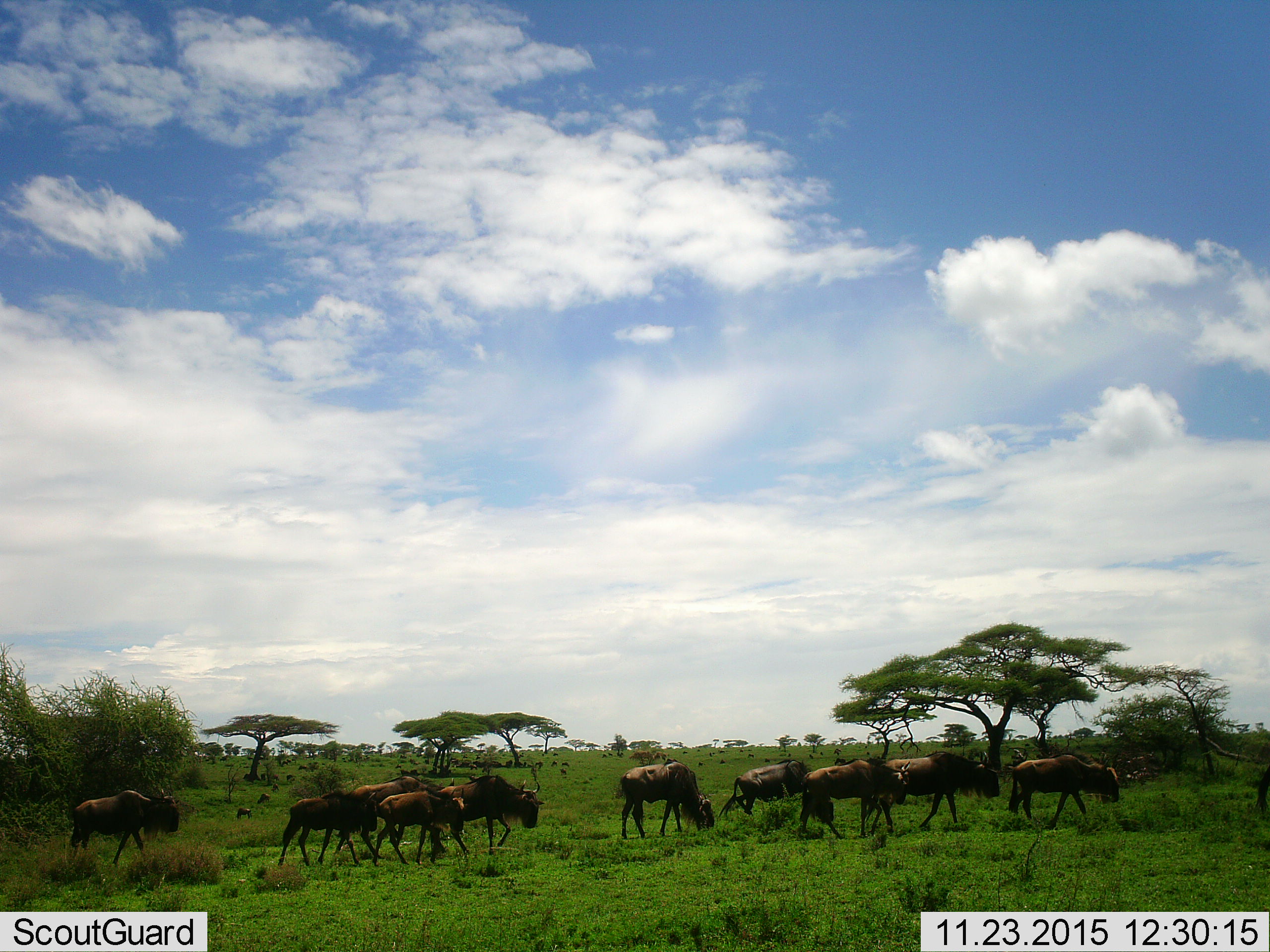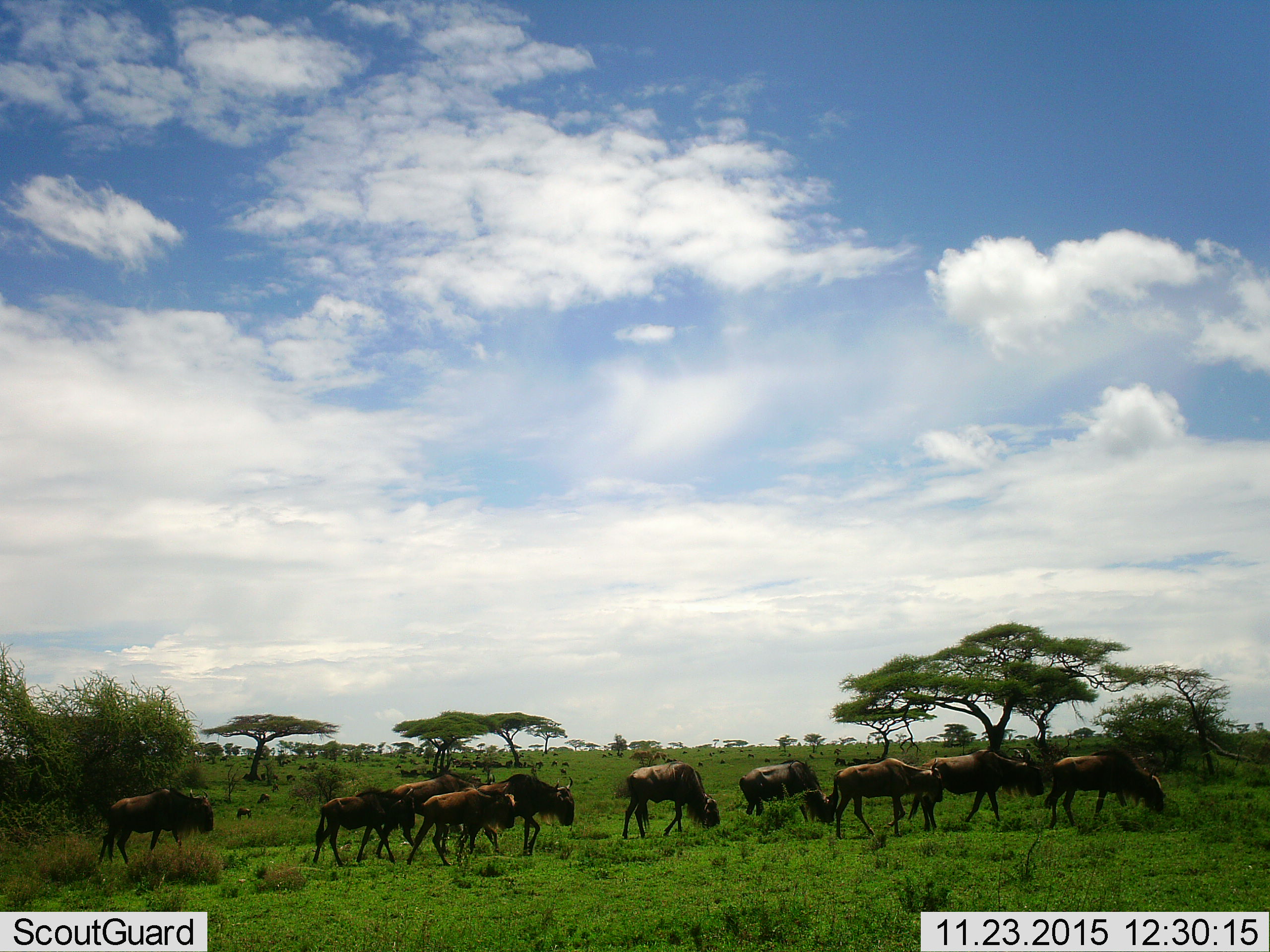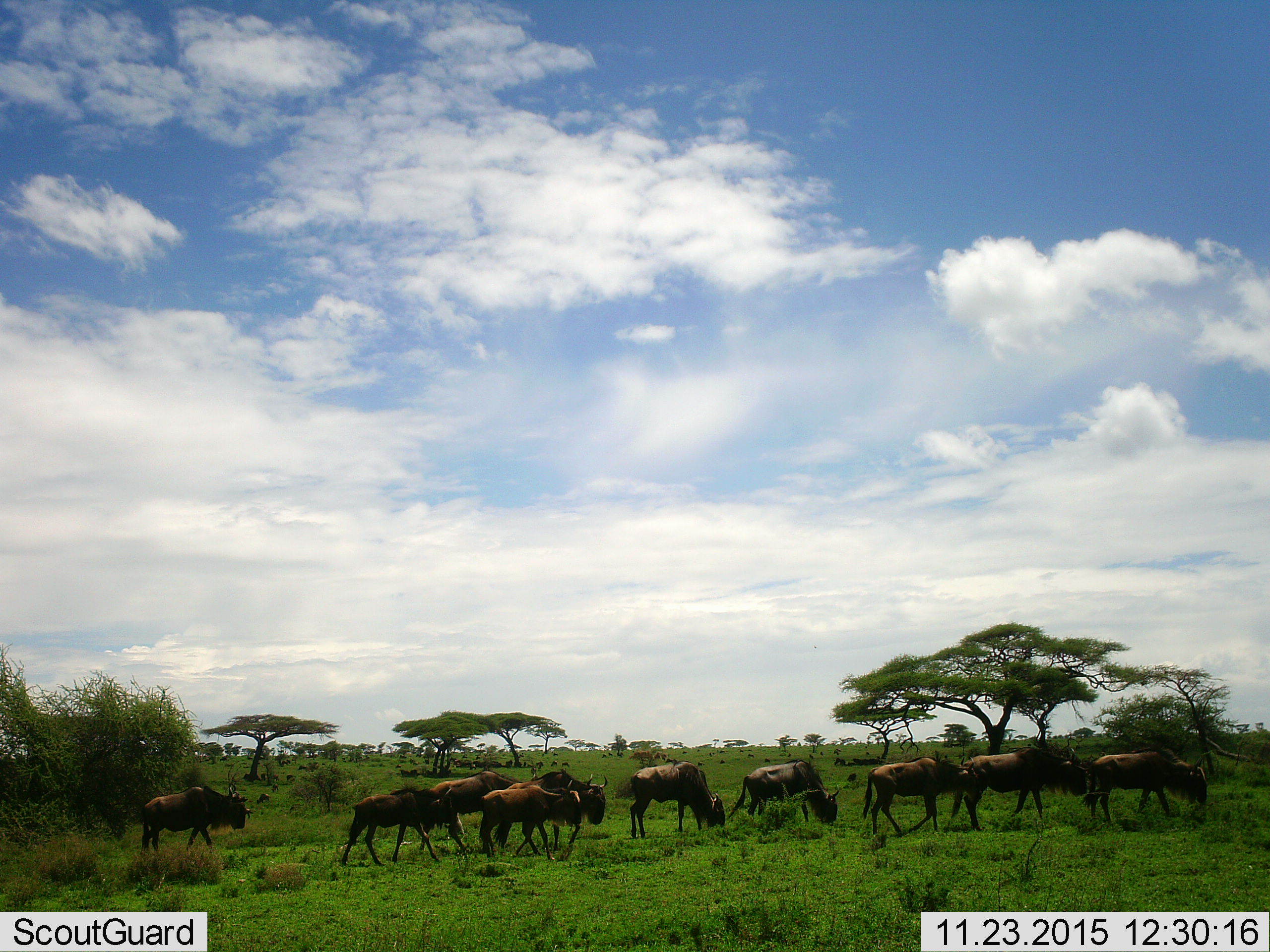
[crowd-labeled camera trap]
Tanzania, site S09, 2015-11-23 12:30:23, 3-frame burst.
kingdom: Animalia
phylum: Chordata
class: Mammalia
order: Artiodactyla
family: Bovidae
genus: Connochaetes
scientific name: Connochaetes taurinus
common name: blue wildebeest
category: wildebeest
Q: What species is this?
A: Wildebeest (blue wildebeest) (Connochaetes taurinus).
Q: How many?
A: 10.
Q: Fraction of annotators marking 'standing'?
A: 50%.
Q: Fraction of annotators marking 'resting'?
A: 20%.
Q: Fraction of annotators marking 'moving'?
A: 90%.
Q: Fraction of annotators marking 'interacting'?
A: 10%.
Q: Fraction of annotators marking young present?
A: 10%.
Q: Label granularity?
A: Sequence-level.